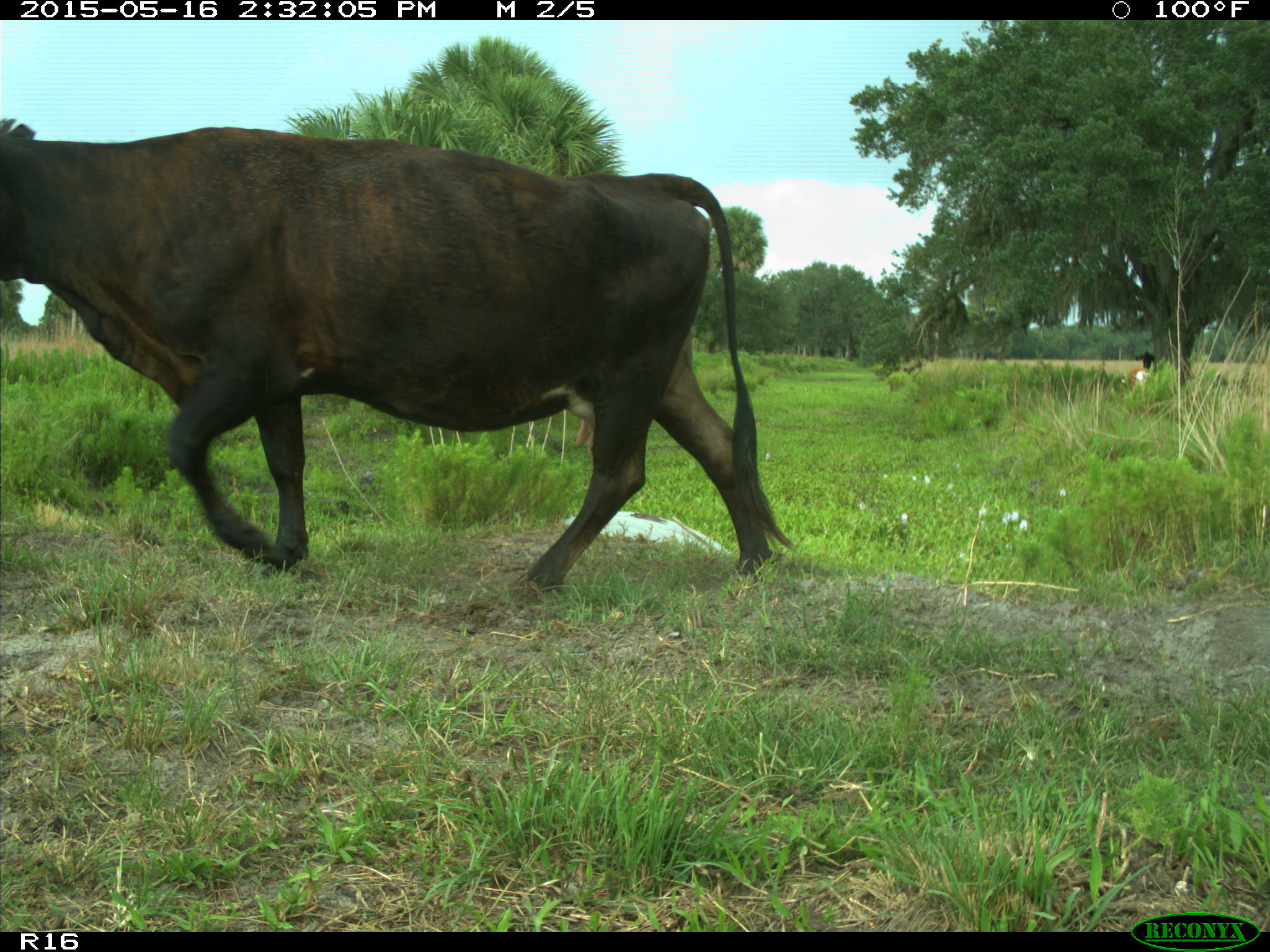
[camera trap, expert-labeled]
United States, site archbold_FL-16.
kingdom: Animalia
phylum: Chordata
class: Mammalia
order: Artiodactyla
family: Bovidae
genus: Bos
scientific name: Bos taurus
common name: domestic cow